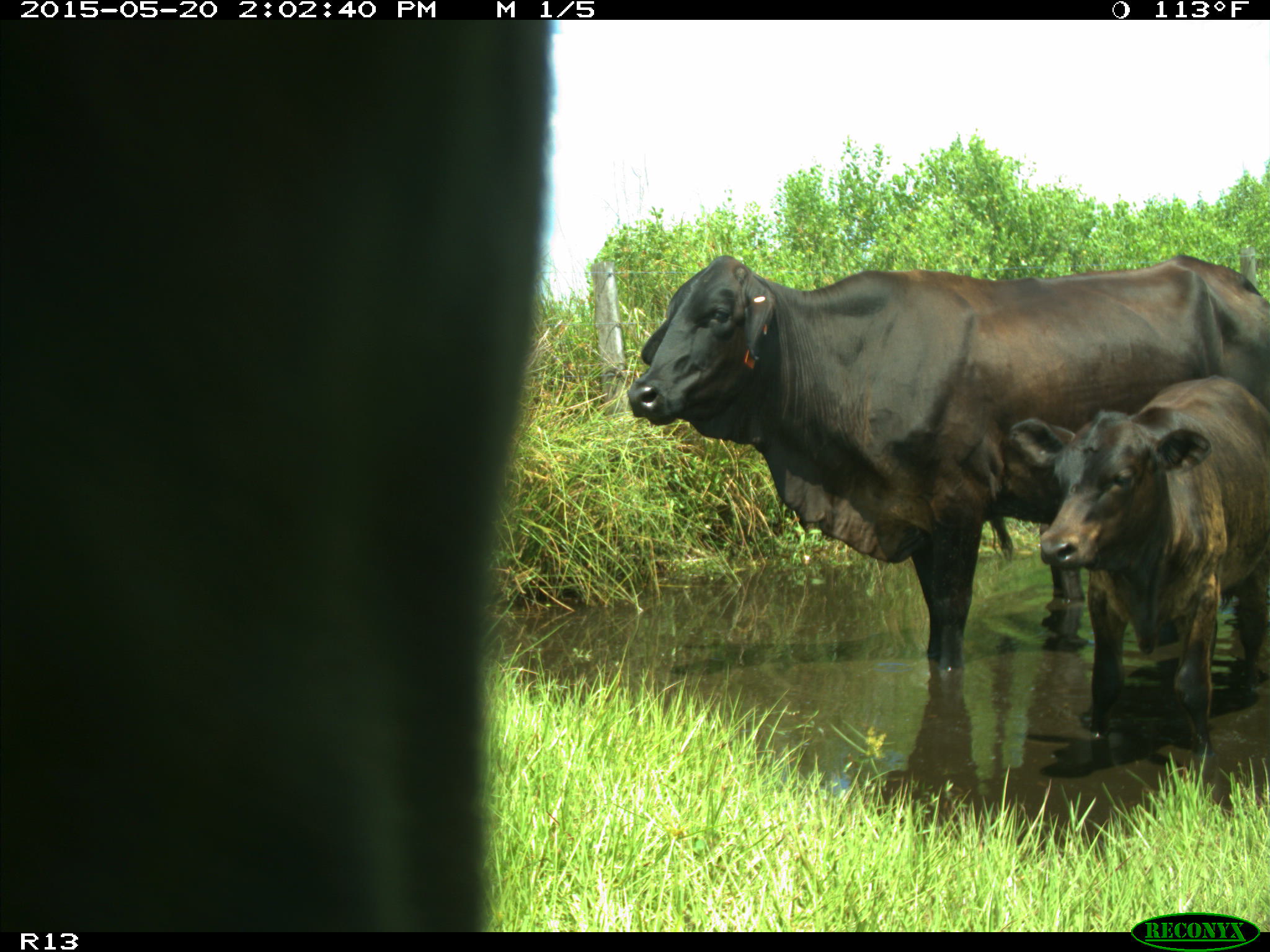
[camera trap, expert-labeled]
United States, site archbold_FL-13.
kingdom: Animalia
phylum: Chordata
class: Mammalia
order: Artiodactyla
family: Bovidae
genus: Bos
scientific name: Bos taurus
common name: domestic cow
Bos taurus (domestic cow).